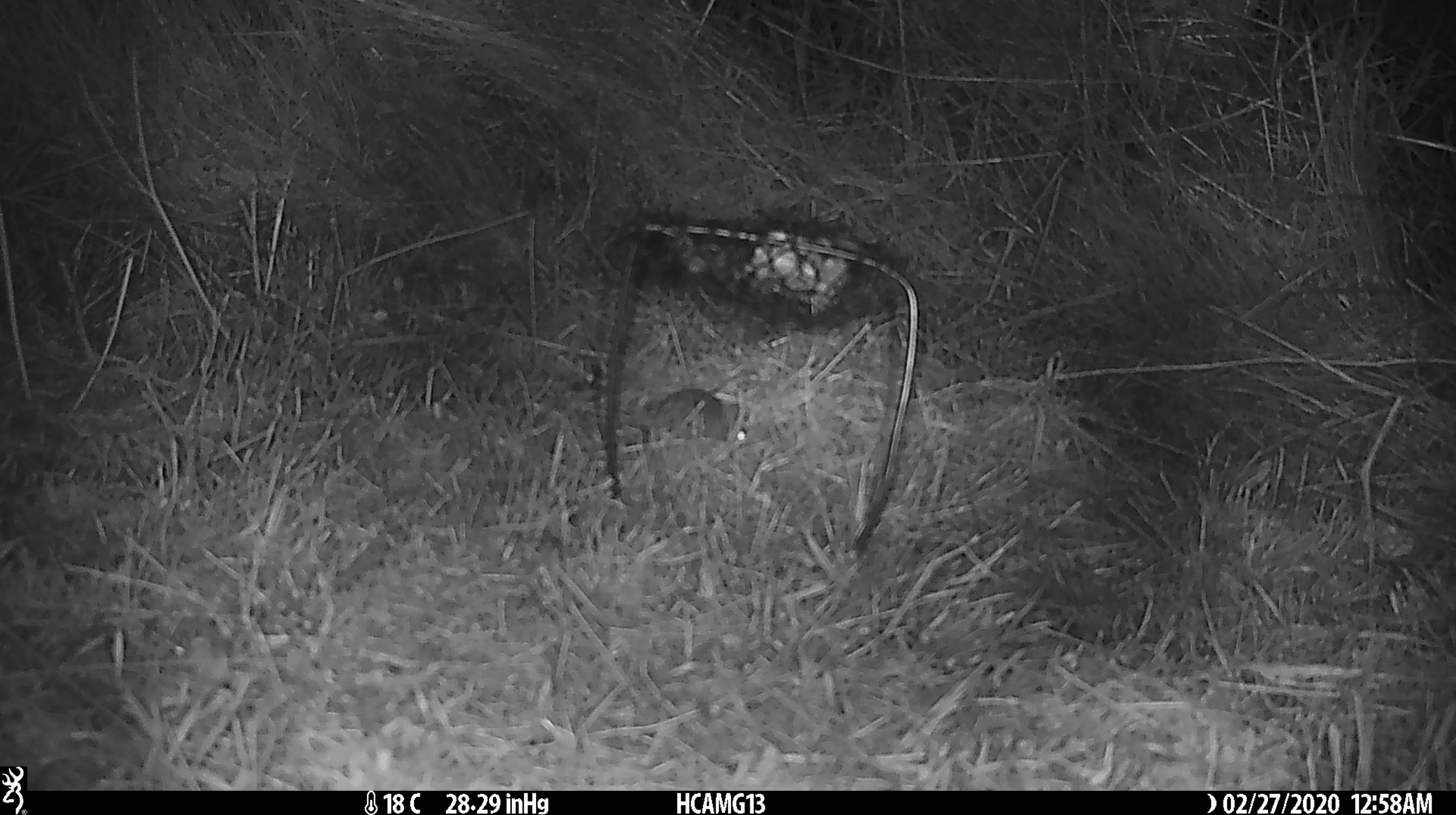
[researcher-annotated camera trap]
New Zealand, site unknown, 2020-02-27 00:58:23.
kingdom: Animalia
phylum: Chordata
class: Mammalia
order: Rodentia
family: Muridae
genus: Mus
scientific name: Mus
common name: mouse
Mouse (Mus).